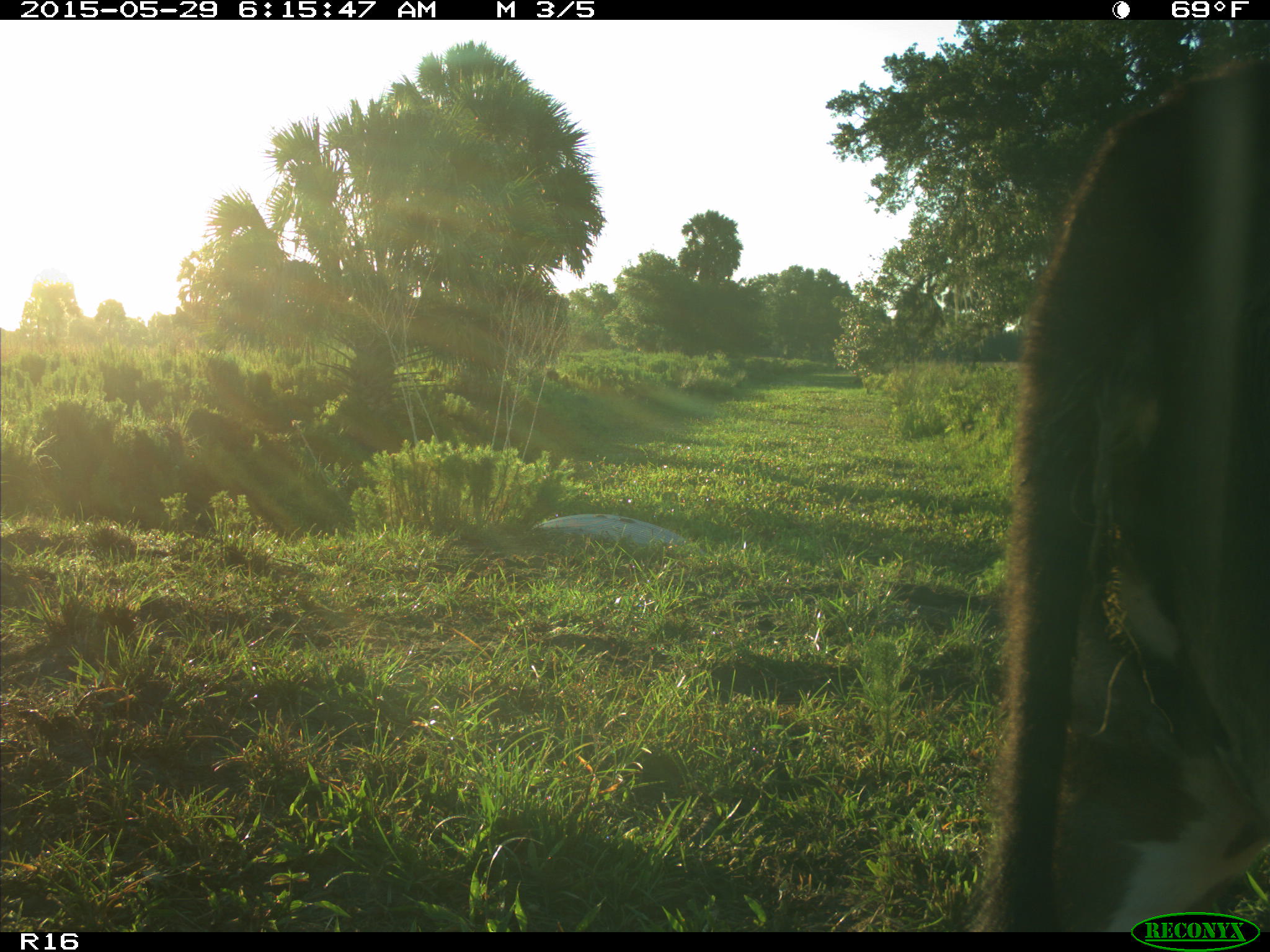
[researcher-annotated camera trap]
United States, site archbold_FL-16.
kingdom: Animalia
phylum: Chordata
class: Mammalia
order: Artiodactyla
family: Bovidae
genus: Bos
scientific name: Bos taurus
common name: domestic cow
Bos taurus (domestic cow).